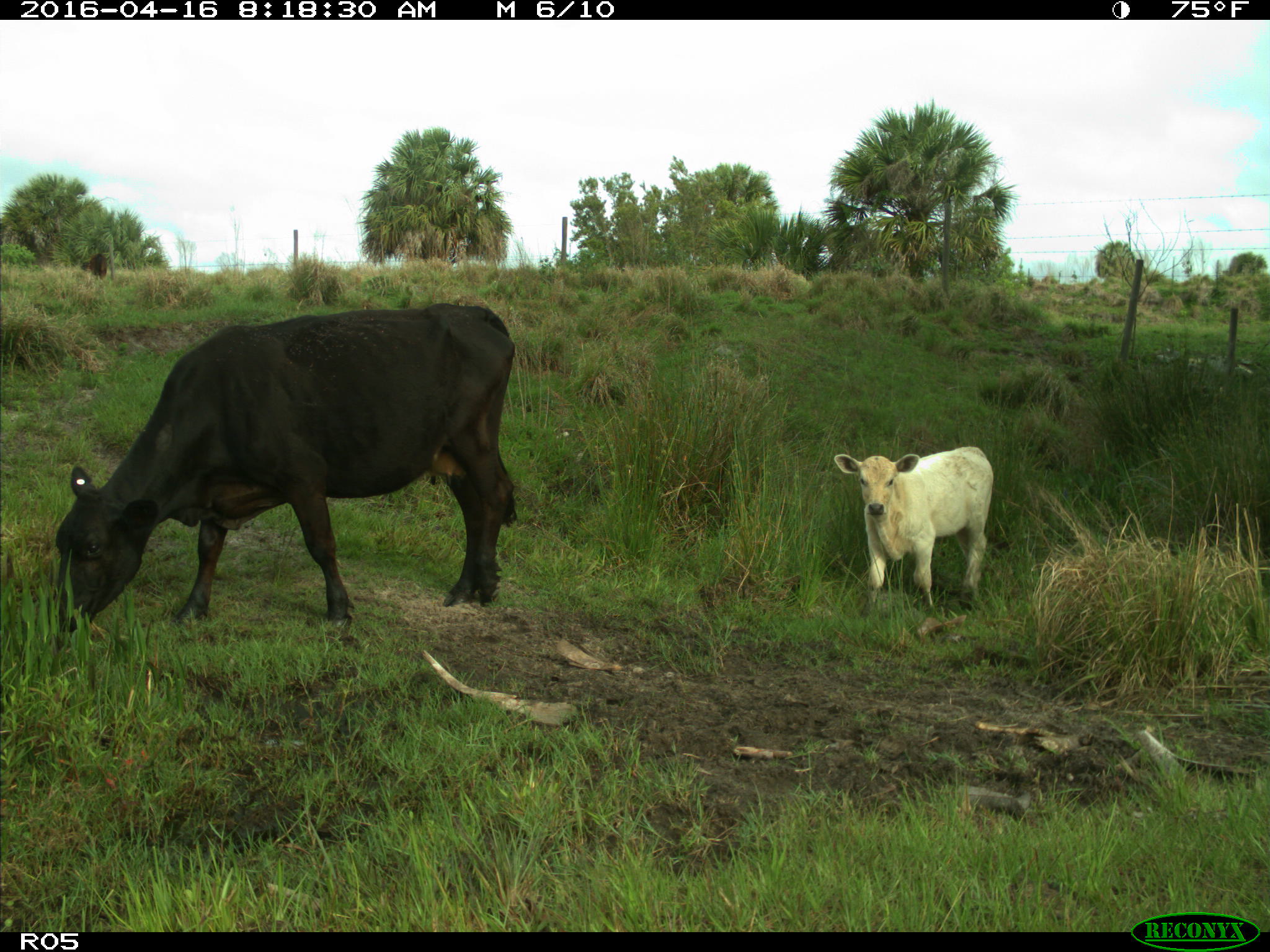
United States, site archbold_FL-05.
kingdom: Animalia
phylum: Chordata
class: Mammalia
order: Artiodactyla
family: Bovidae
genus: Bos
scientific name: Bos taurus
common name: domestic cow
Bos taurus (domestic cow).